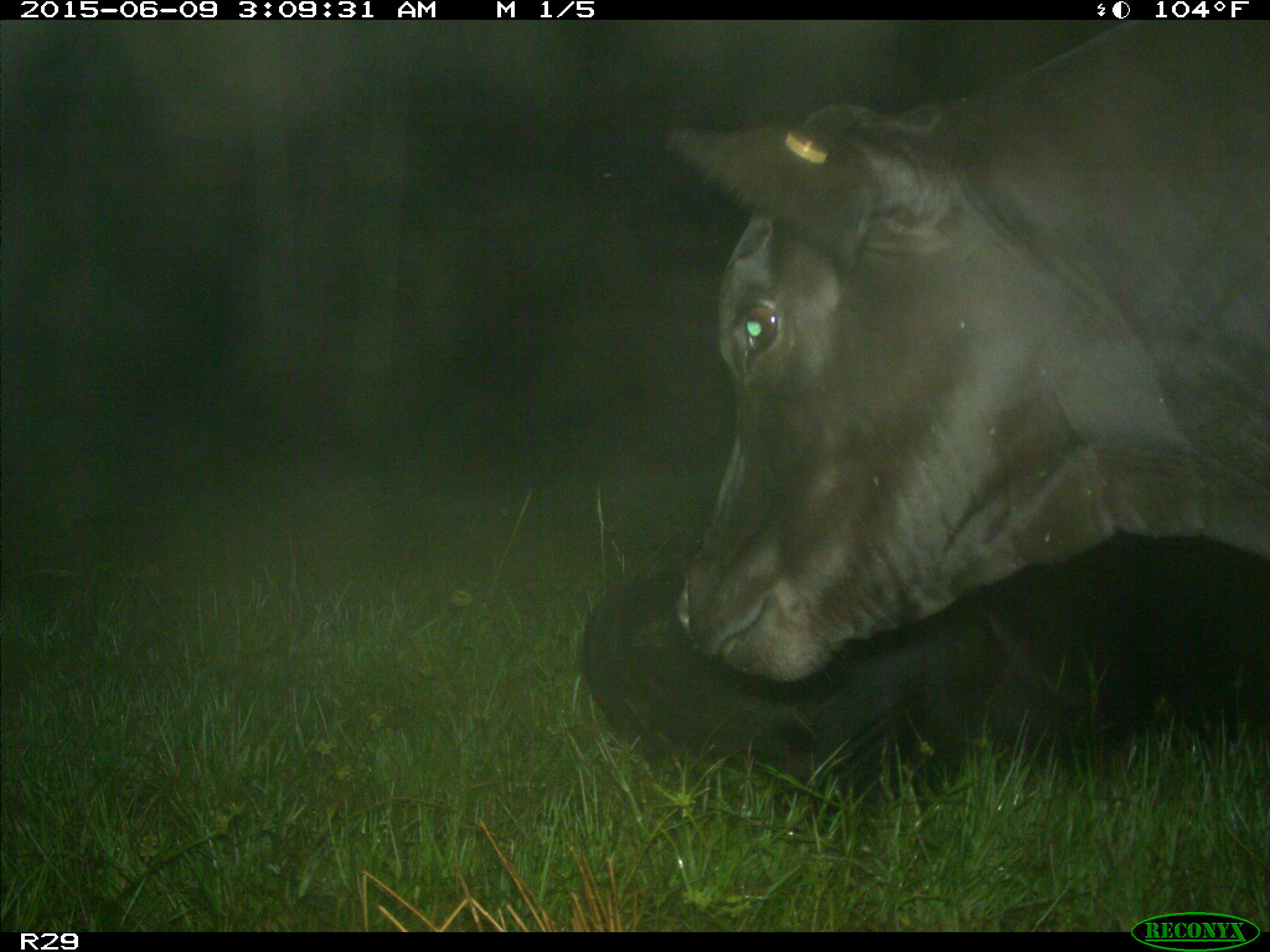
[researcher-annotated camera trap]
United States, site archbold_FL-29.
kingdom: Animalia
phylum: Chordata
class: Mammalia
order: Artiodactyla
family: Bovidae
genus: Bos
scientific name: Bos taurus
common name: domestic cow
Bos taurus (domestic cow).